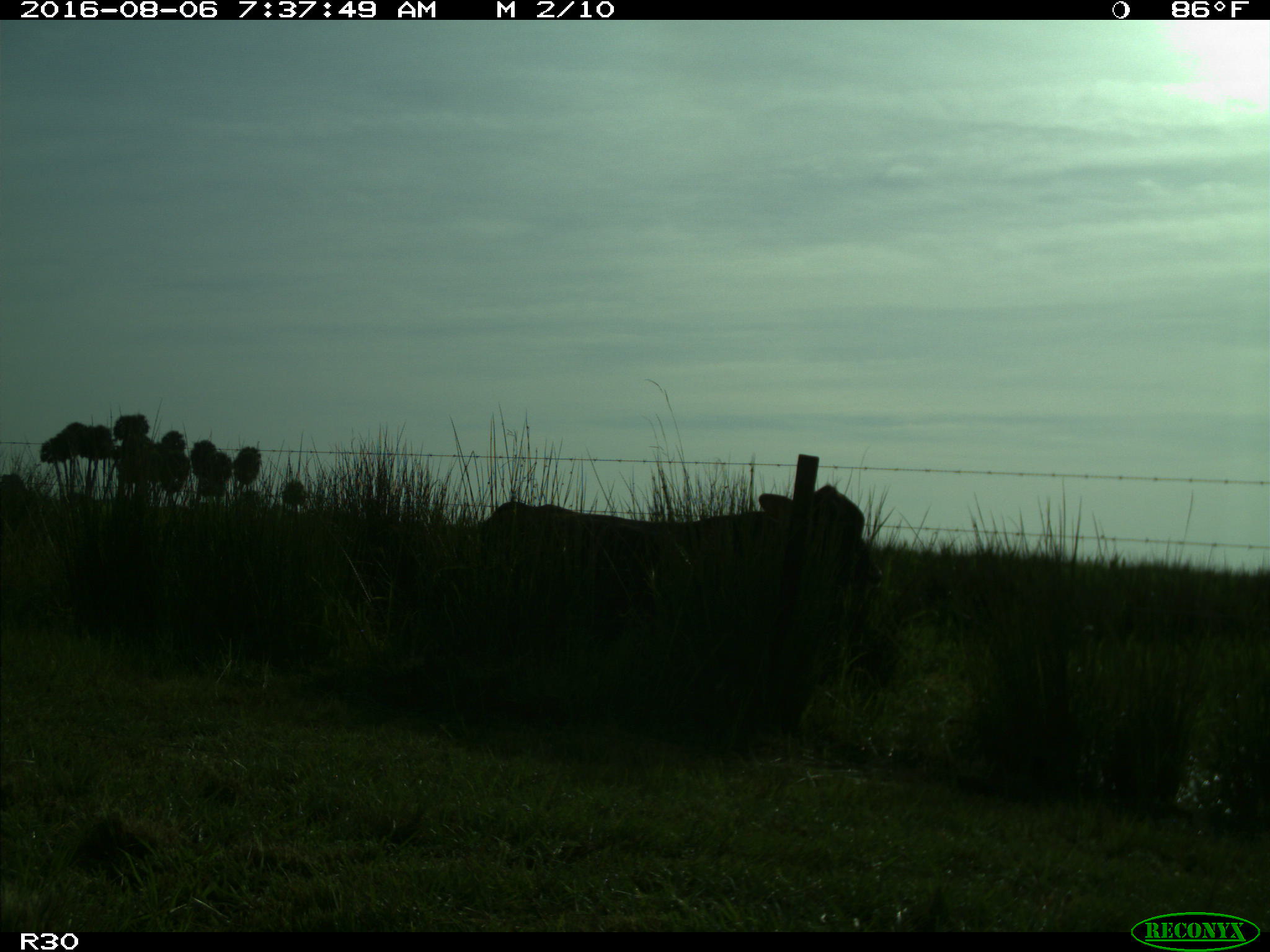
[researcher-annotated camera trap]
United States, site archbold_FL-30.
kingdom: Animalia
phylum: Chordata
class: Mammalia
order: Artiodactyla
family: Bovidae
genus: Bos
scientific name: Bos taurus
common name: domestic cow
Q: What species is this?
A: Bos taurus (domestic cow).